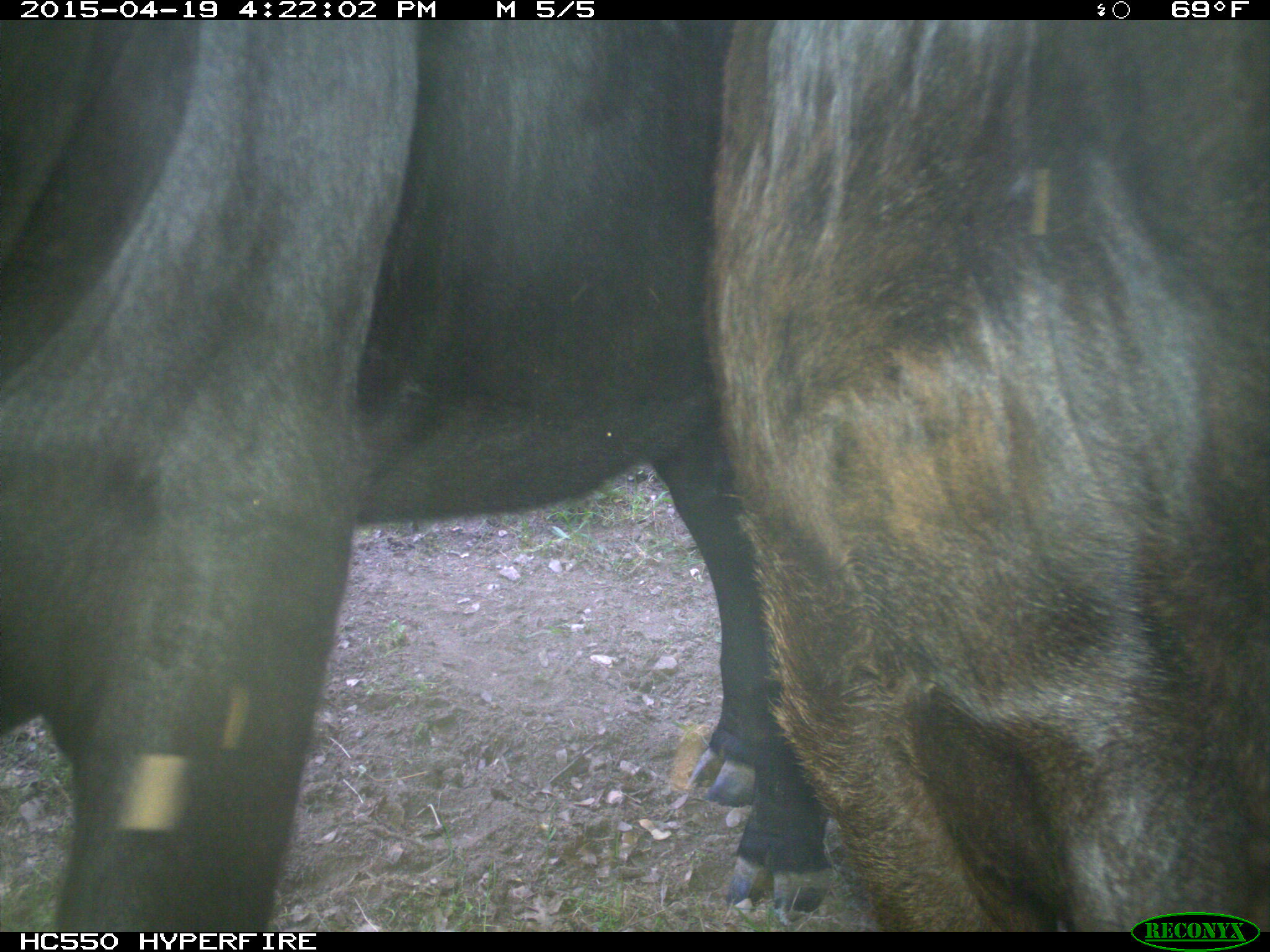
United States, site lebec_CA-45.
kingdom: Animalia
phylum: Chordata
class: Mammalia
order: Artiodactyla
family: Bovidae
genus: Bos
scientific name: Bos taurus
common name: domestic cow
Bos taurus (domestic cow).